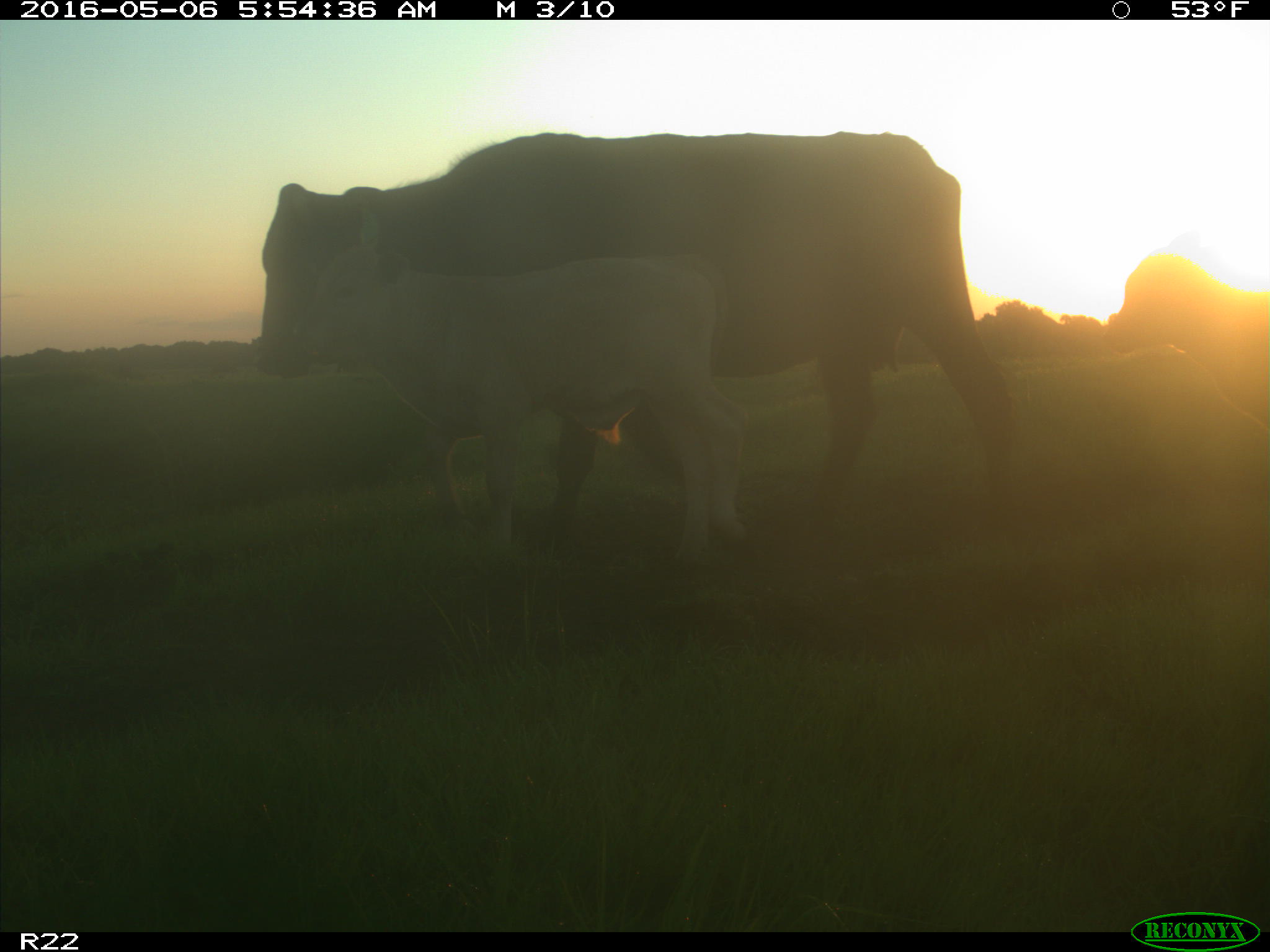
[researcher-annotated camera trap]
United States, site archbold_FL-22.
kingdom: Animalia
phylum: Chordata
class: Mammalia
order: Artiodactyla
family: Bovidae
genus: Bos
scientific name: Bos taurus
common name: domestic cow